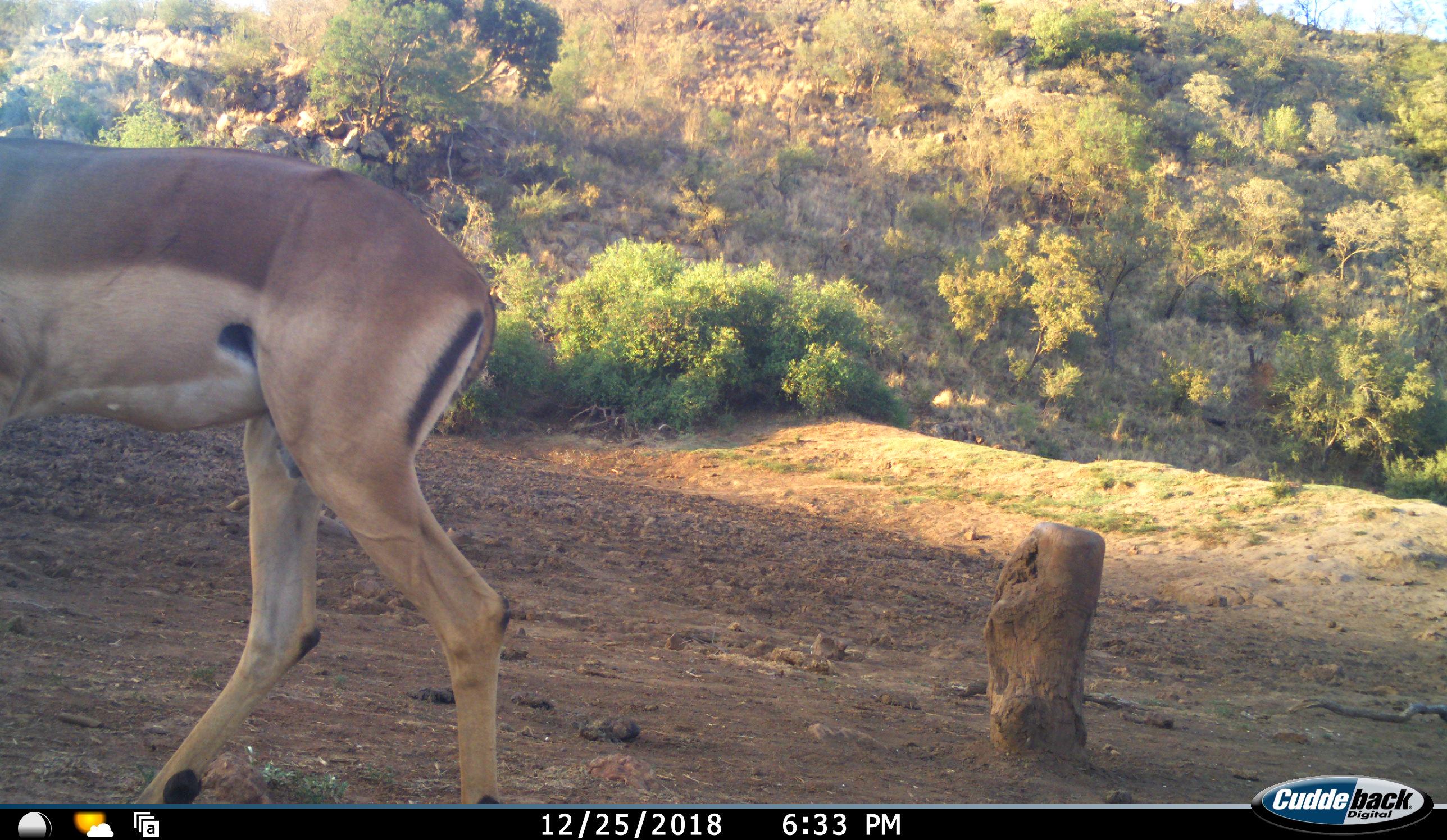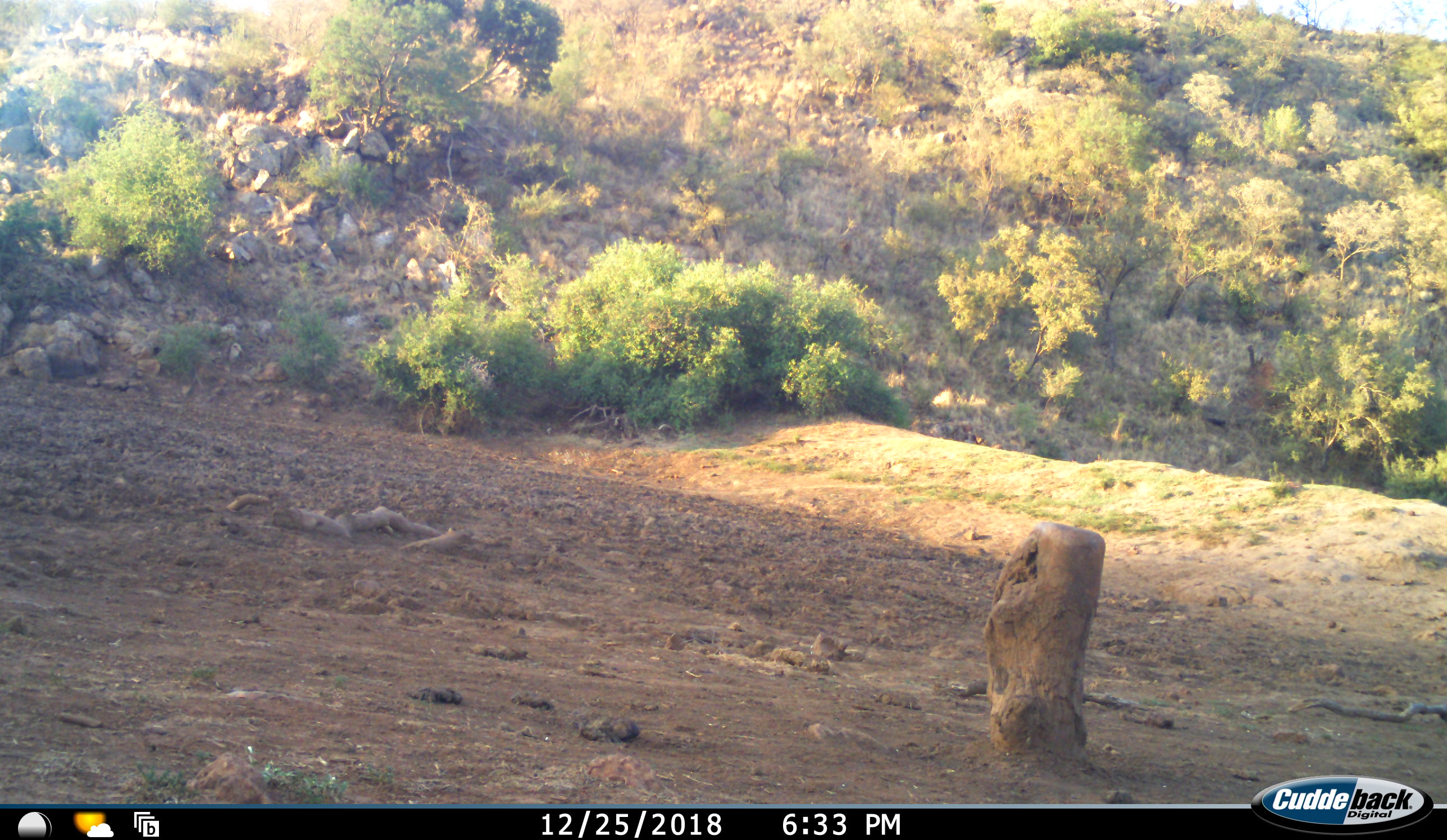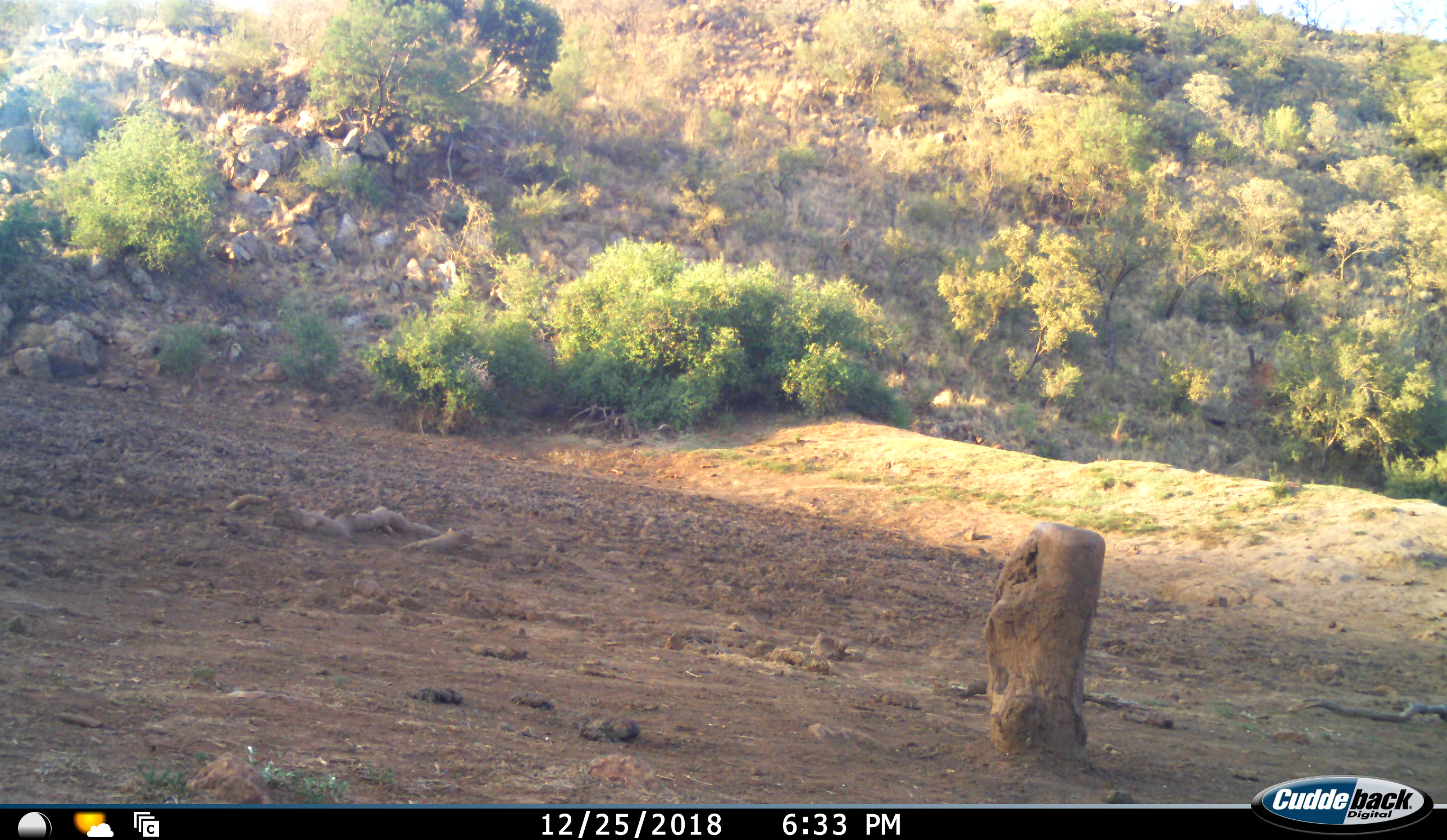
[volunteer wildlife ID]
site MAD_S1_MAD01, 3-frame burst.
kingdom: Animalia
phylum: Chordata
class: Mammalia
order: Artiodactyla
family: Bovidae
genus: Aepyceros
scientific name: Aepyceros melampus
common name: impala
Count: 1.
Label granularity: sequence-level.